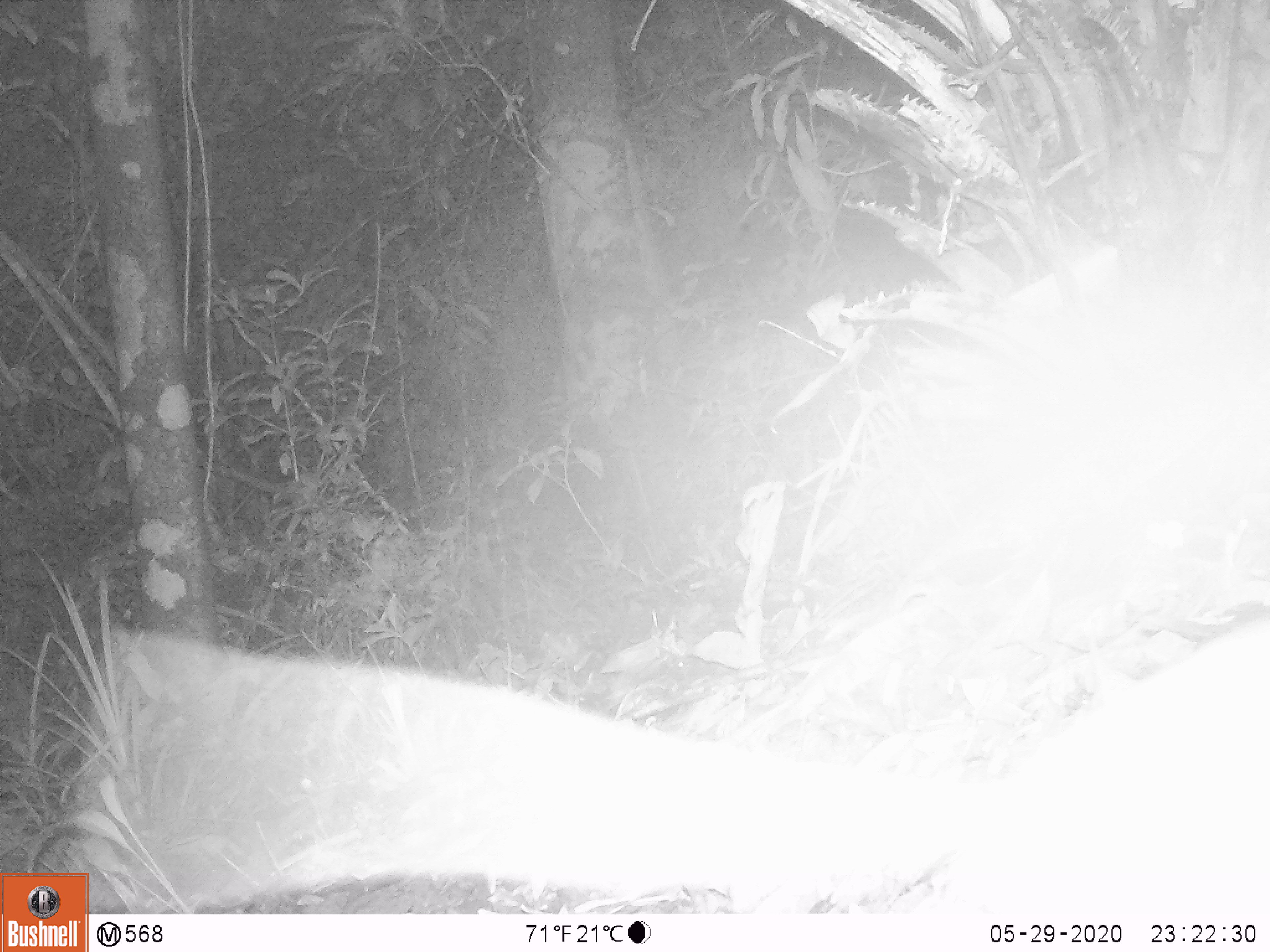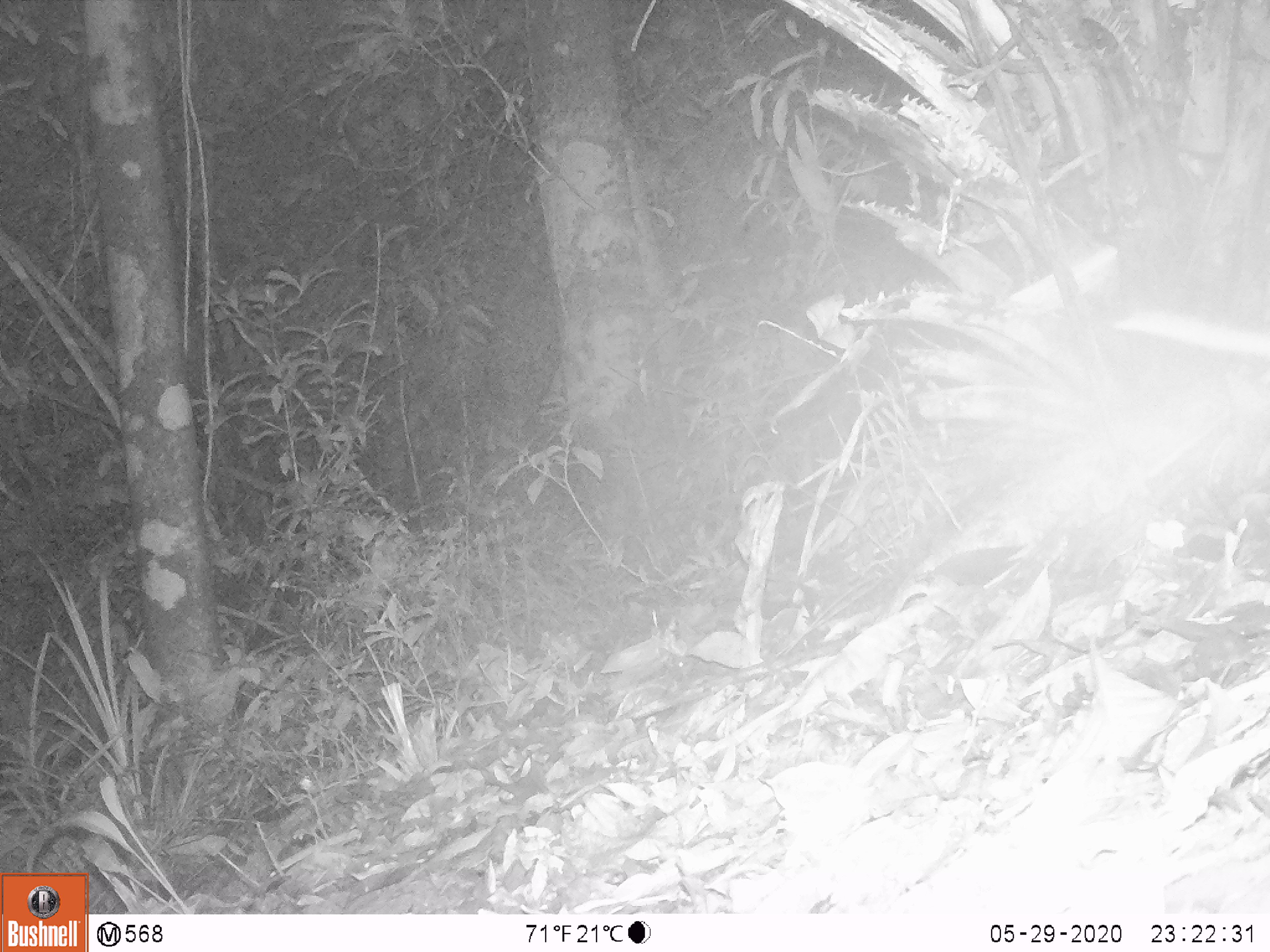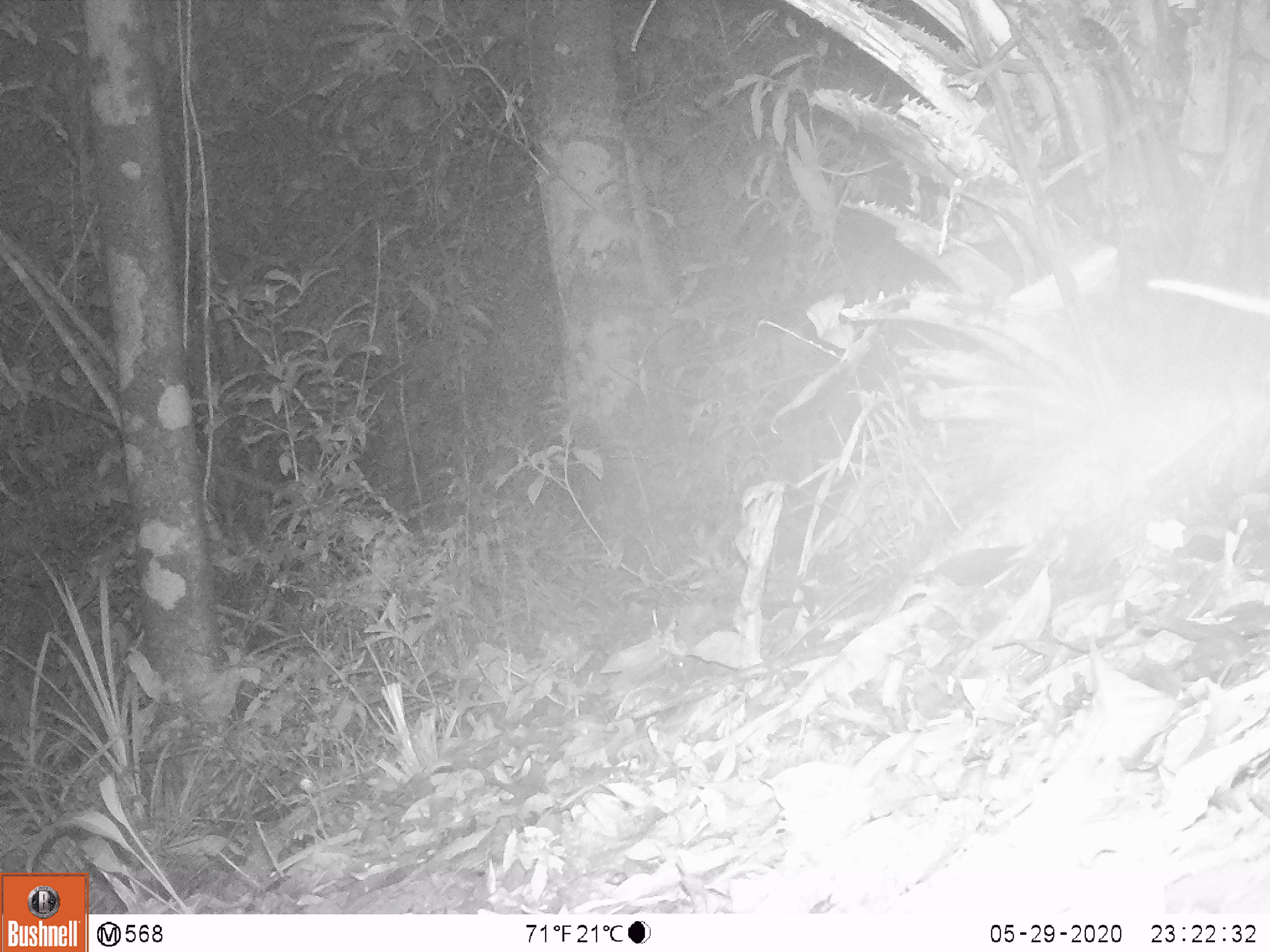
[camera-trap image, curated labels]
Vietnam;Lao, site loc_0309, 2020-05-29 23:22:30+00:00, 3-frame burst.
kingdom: Animalia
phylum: Chordata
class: Mammalia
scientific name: Mammalia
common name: mammal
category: unidentified small mammal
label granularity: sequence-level